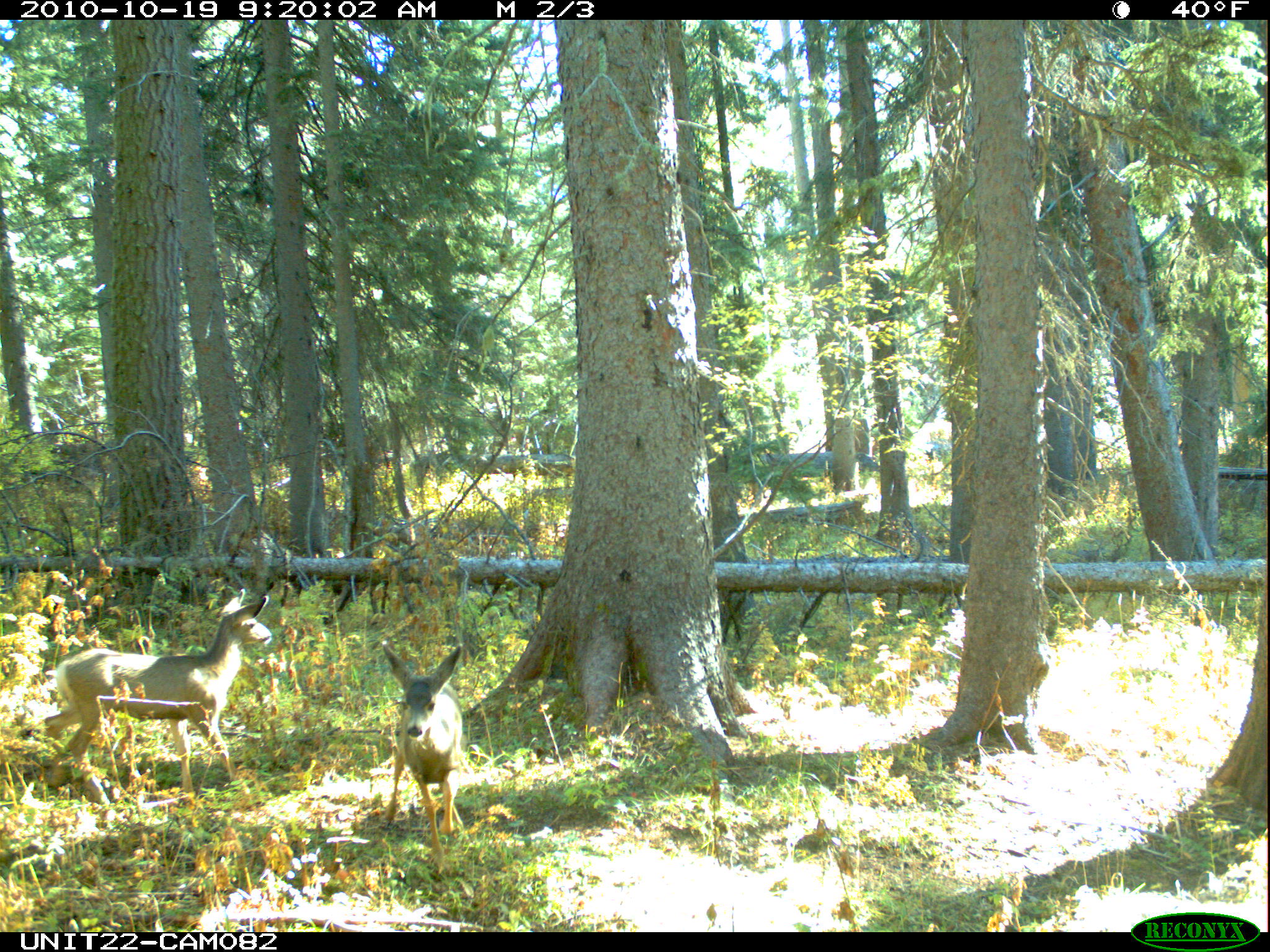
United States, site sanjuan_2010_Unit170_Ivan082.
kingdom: Animalia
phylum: Chordata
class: Mammalia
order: Artiodactyla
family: Cervidae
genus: Odocoileus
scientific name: Odocoileus hemionus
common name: mule deer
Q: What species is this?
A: Odocoileus hemionus (mule deer).